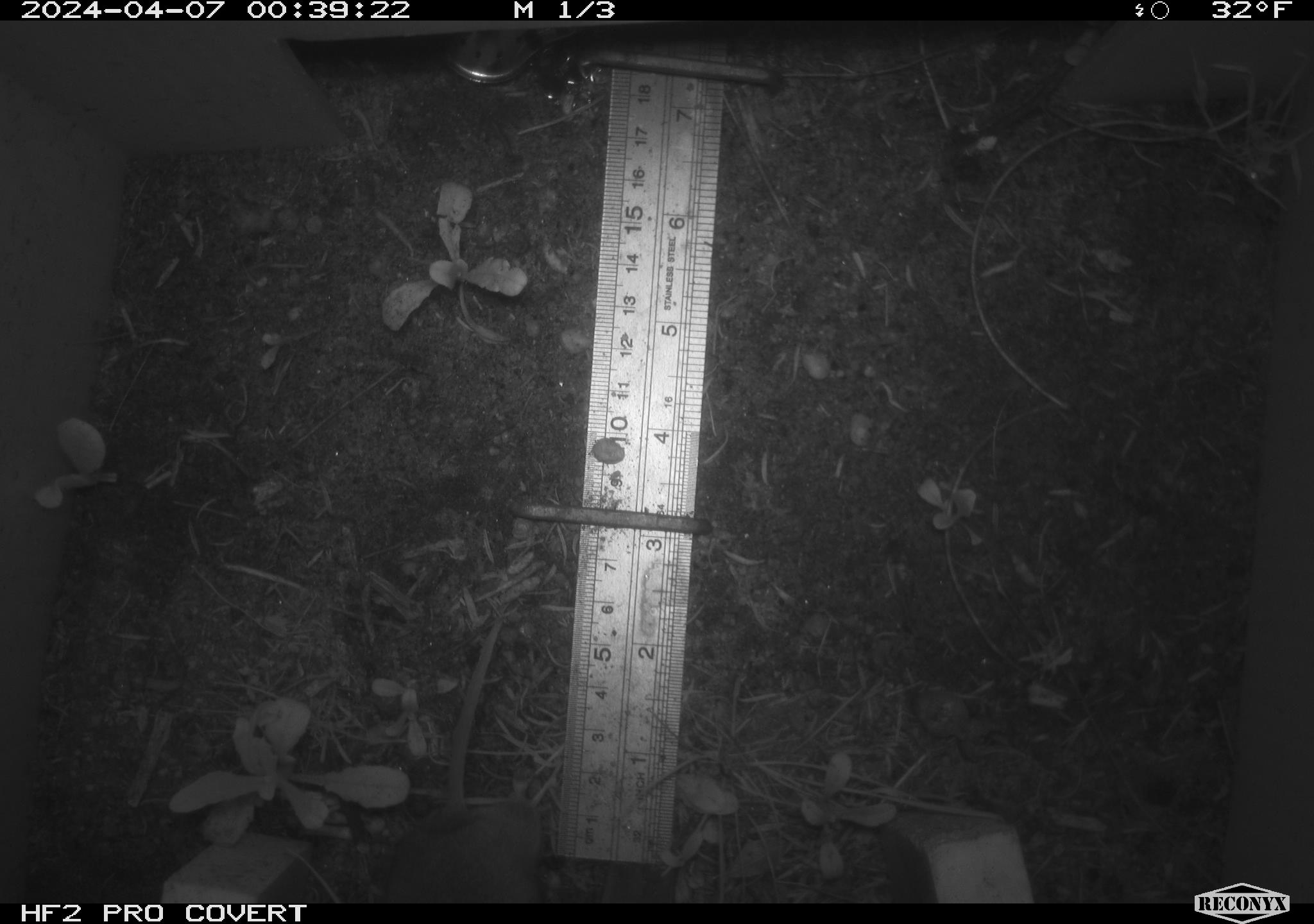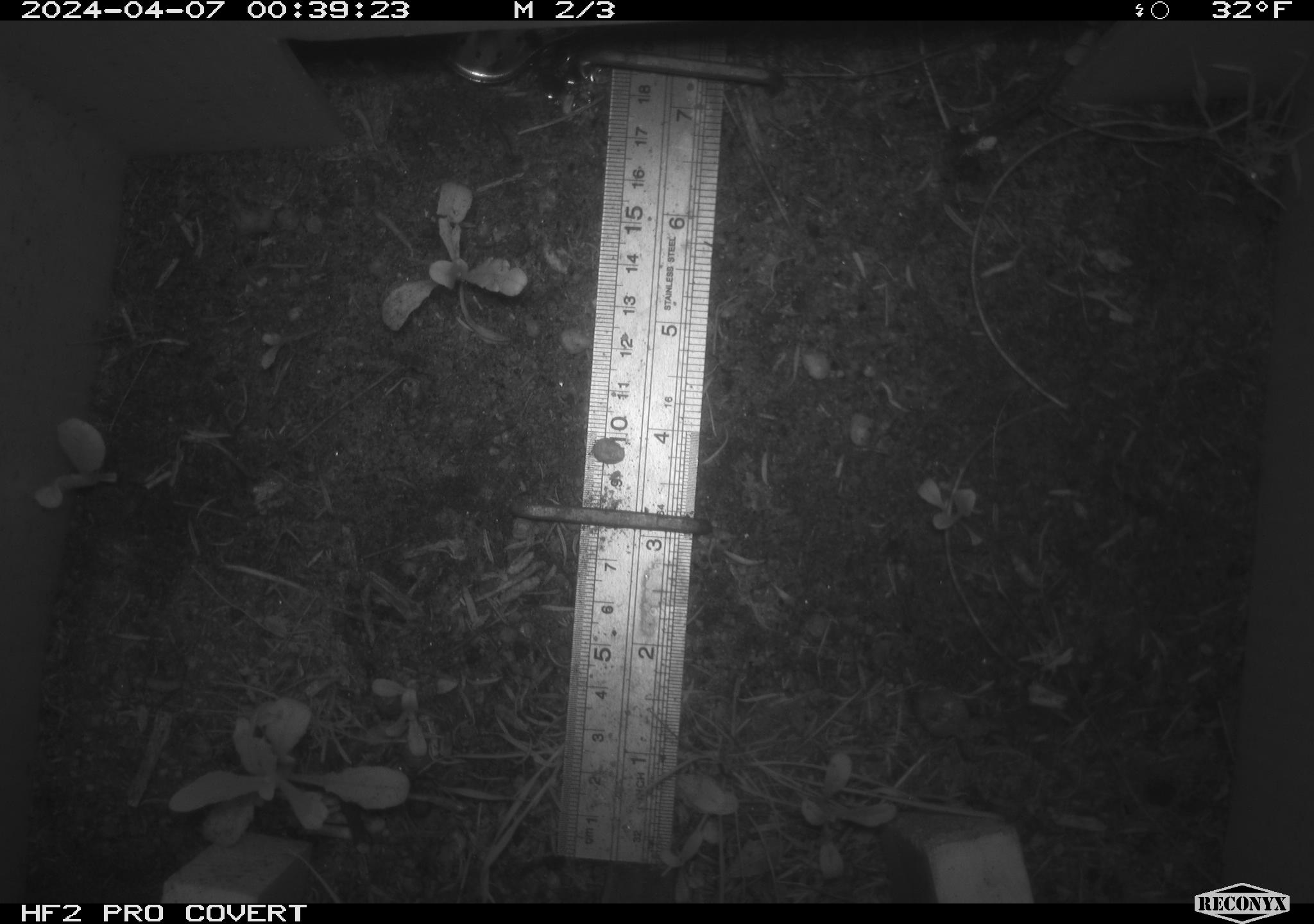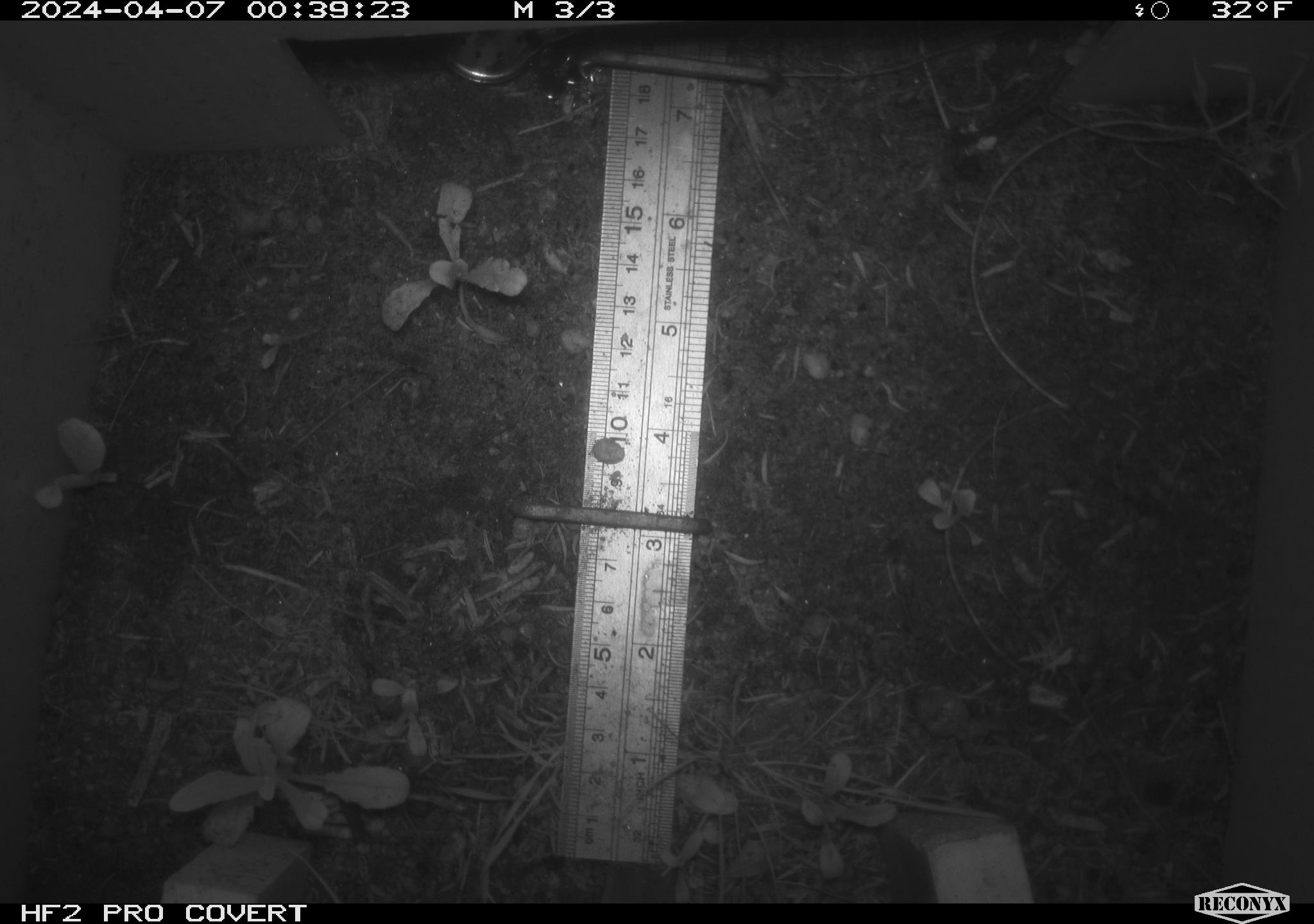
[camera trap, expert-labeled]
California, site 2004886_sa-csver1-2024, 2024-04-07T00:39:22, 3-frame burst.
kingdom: Animalia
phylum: Chordata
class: Mammalia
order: Rodentia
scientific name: Rodentia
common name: rodent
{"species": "rodent (Rodentia)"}